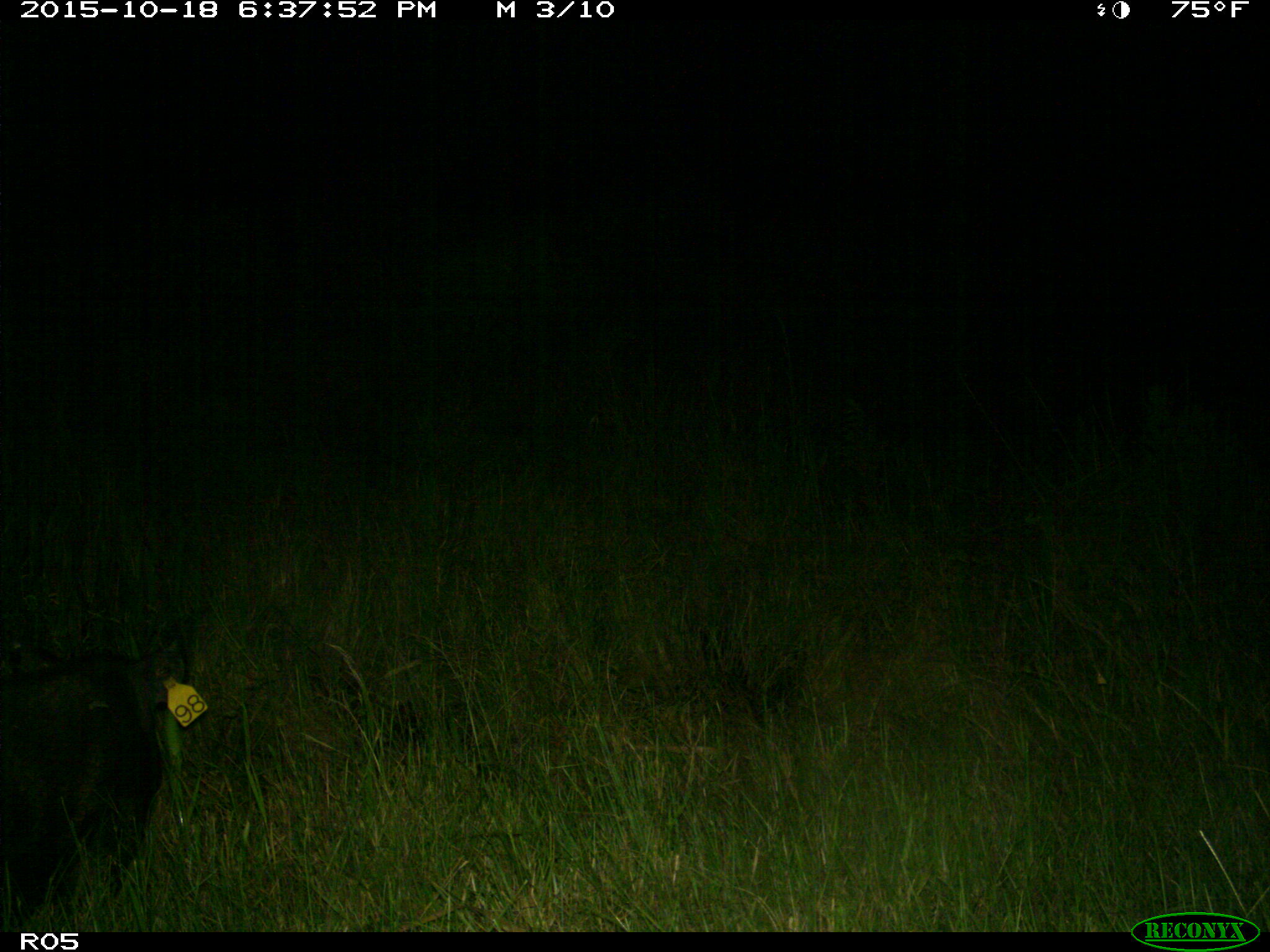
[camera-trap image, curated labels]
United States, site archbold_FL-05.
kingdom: Animalia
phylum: Chordata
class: Mammalia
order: Artiodactyla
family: Suidae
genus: Sus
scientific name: Sus scrofa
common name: wild boar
Sus scrofa (wild boar).